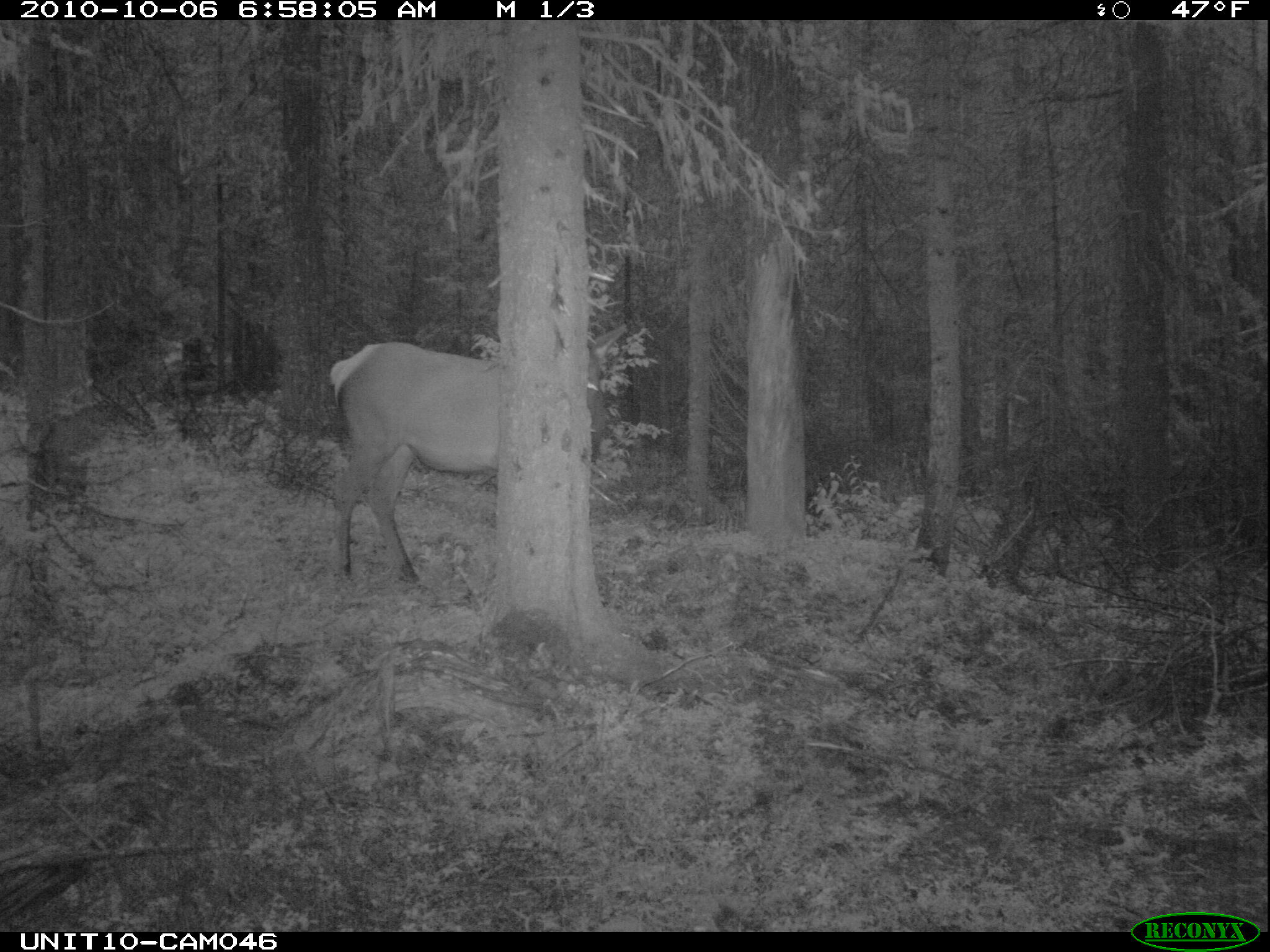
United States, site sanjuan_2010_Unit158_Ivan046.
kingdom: Animalia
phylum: Chordata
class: Mammalia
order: Artiodactyla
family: Cervidae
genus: Cervus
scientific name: Cervus elaphus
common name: red deer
Cervus elaphus (red deer).